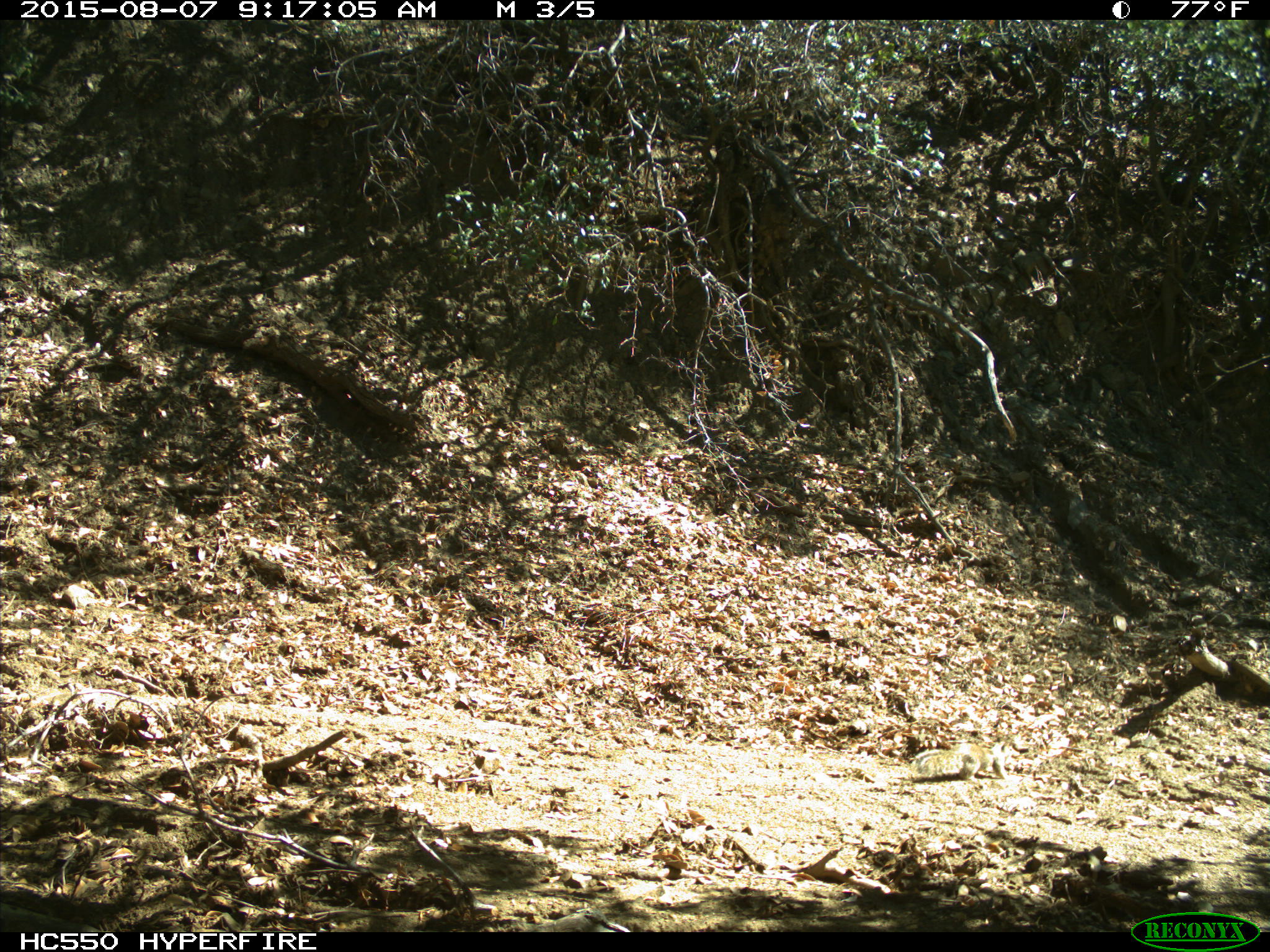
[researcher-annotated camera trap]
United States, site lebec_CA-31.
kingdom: Animalia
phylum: Chordata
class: Mammalia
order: Rodentia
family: Sciuridae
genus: Otospermophilus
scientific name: Otospermophilus beecheyi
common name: california ground squirrel